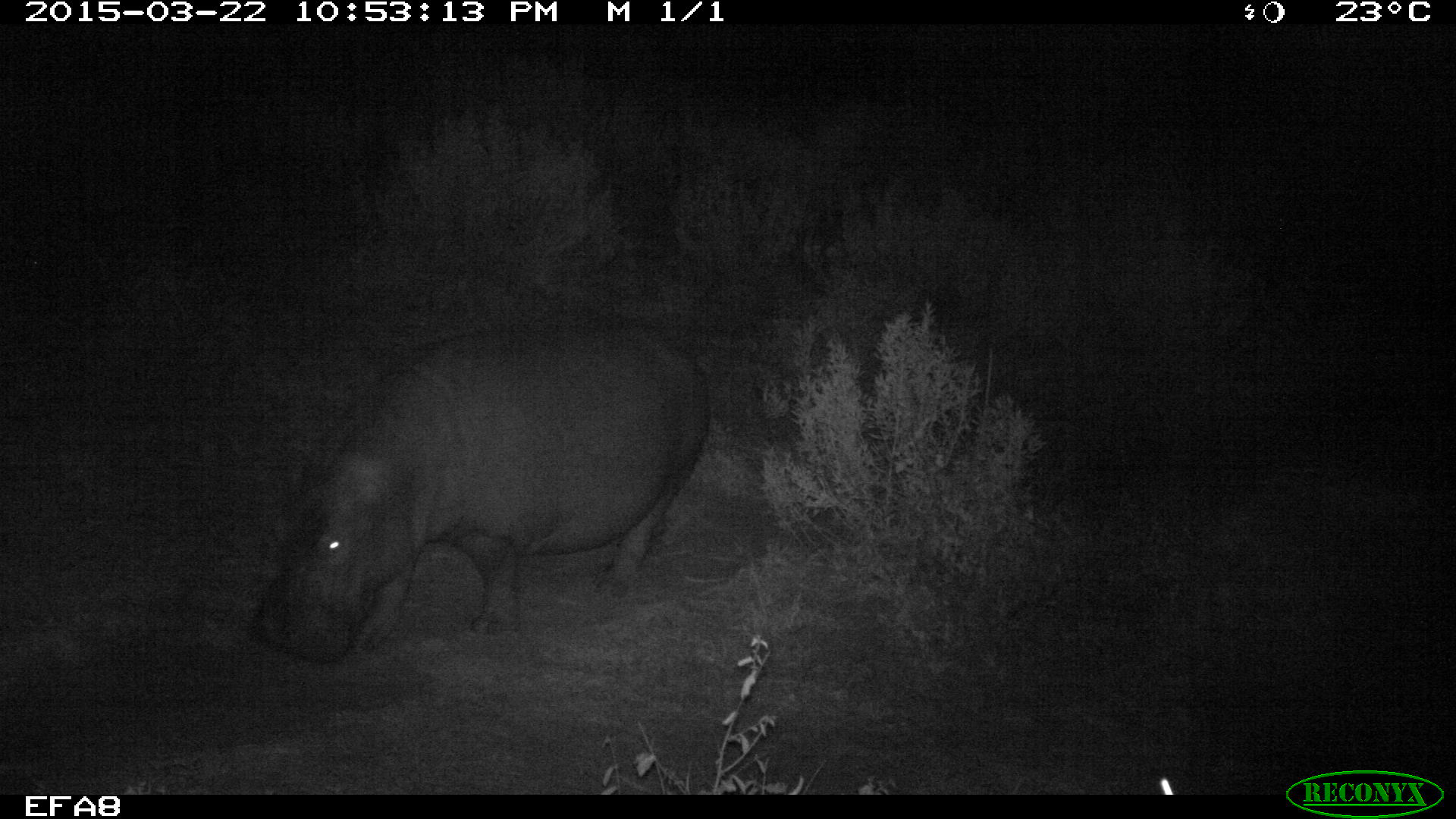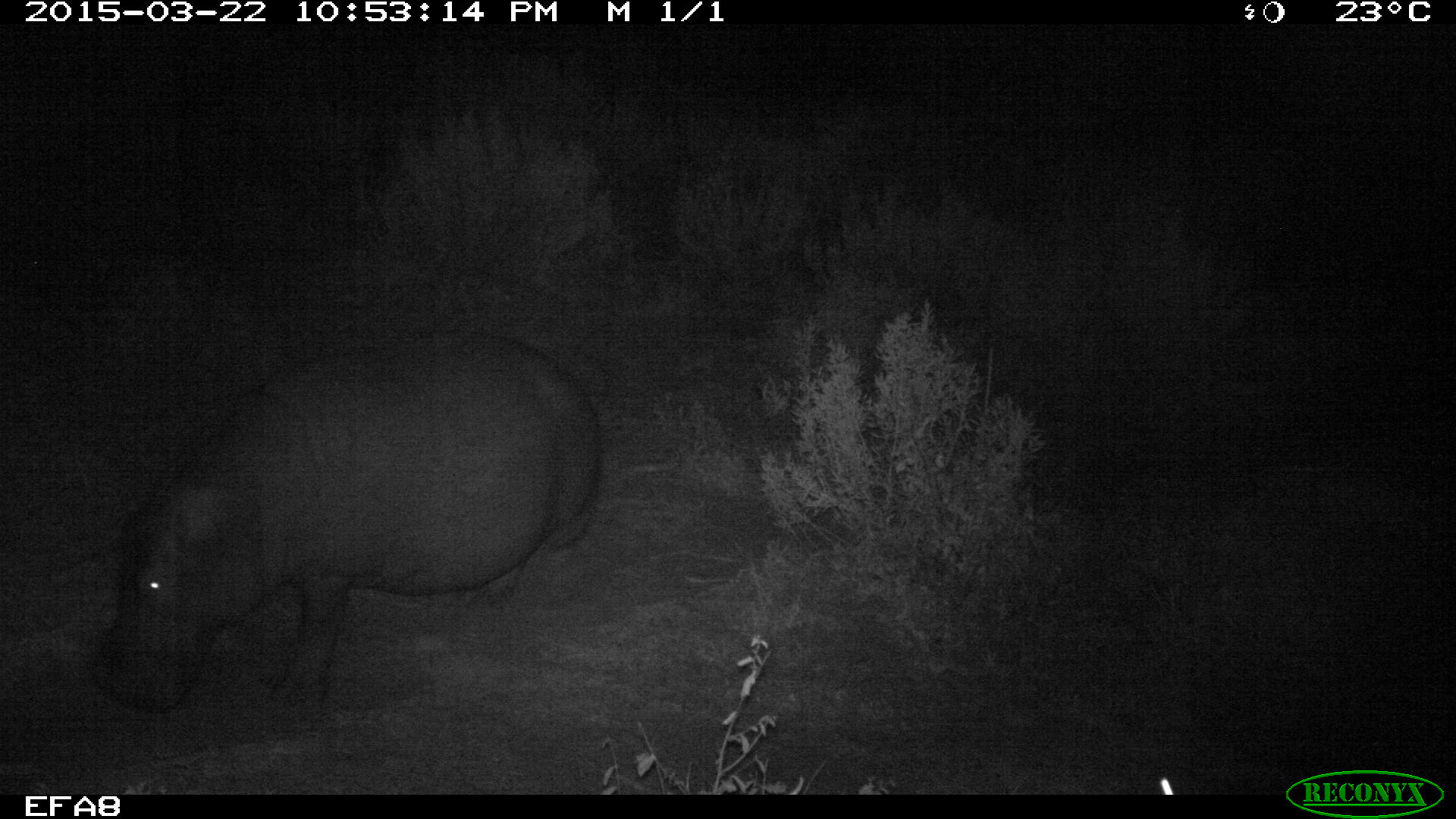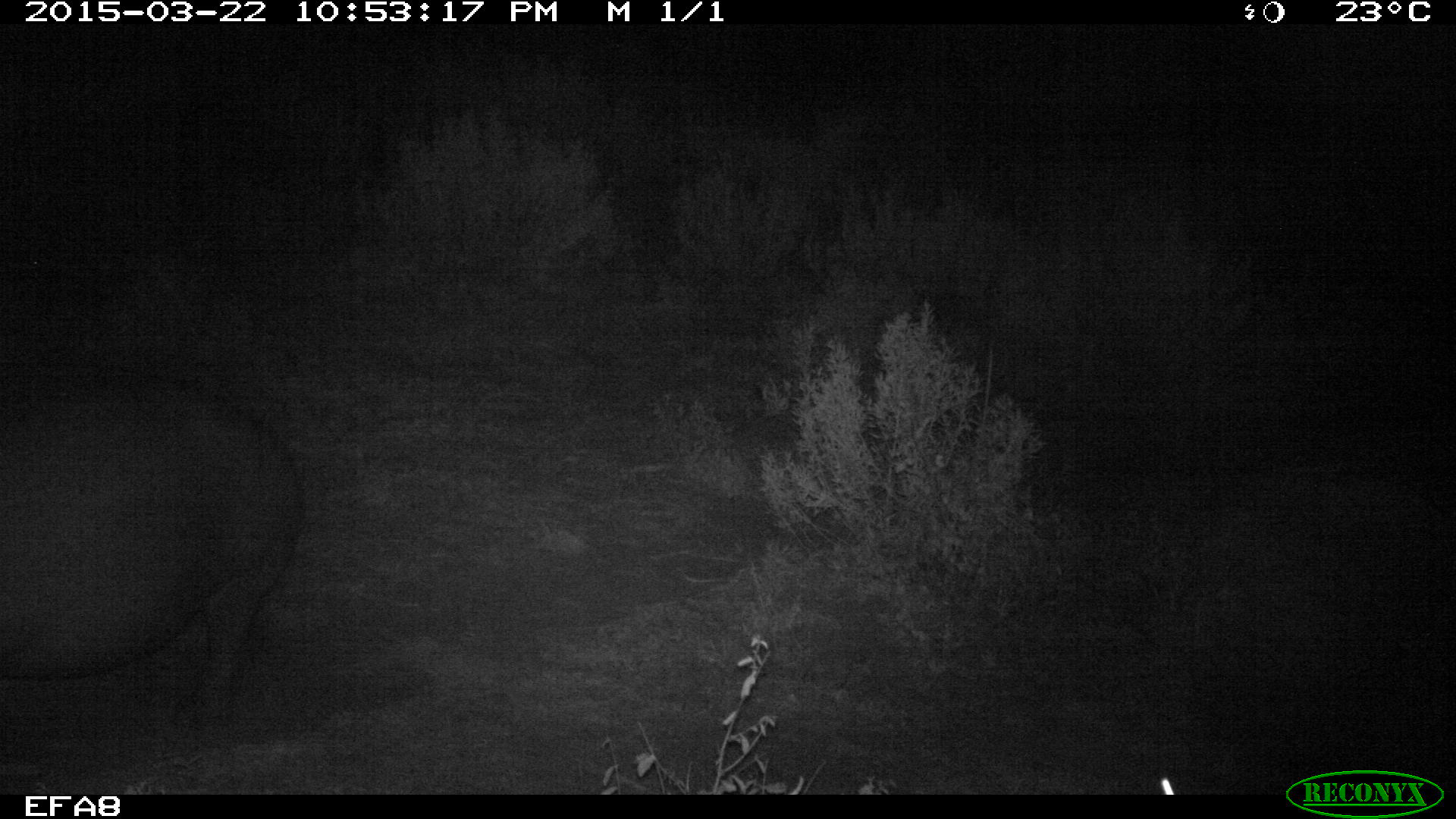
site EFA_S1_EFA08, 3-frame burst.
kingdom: Animalia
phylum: Chordata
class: Mammalia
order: Artiodactyla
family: Hippopotamidae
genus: Hippopotamus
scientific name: Hippopotamus amphibius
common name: hippopotamus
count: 1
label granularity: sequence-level